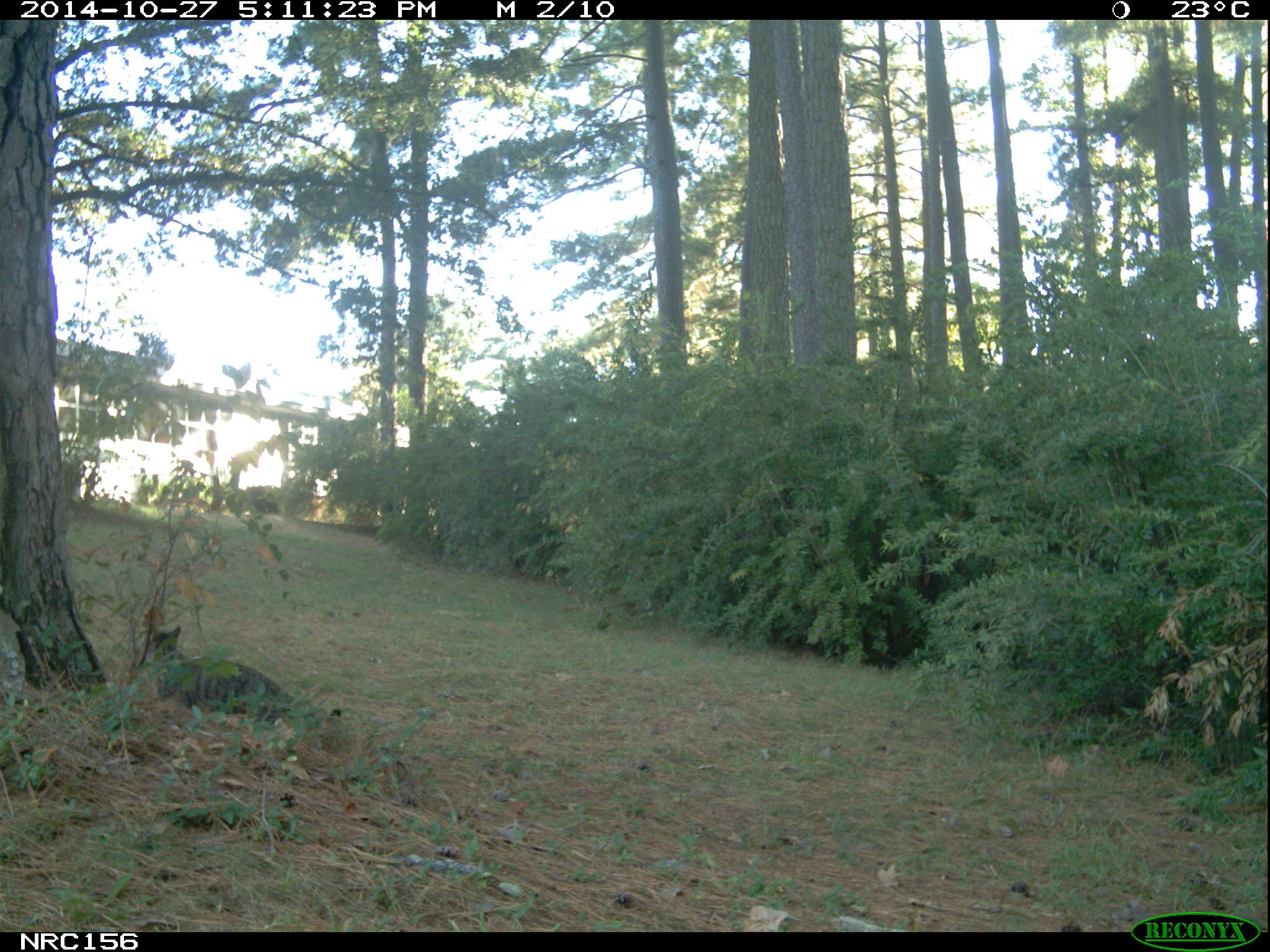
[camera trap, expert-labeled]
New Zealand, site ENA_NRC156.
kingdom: Animalia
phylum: Chordata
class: Mammalia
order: Carnivora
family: Felidae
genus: Felis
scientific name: Felis catus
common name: domestic cat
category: cat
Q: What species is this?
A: Cat (domestic cat) (Felis catus).